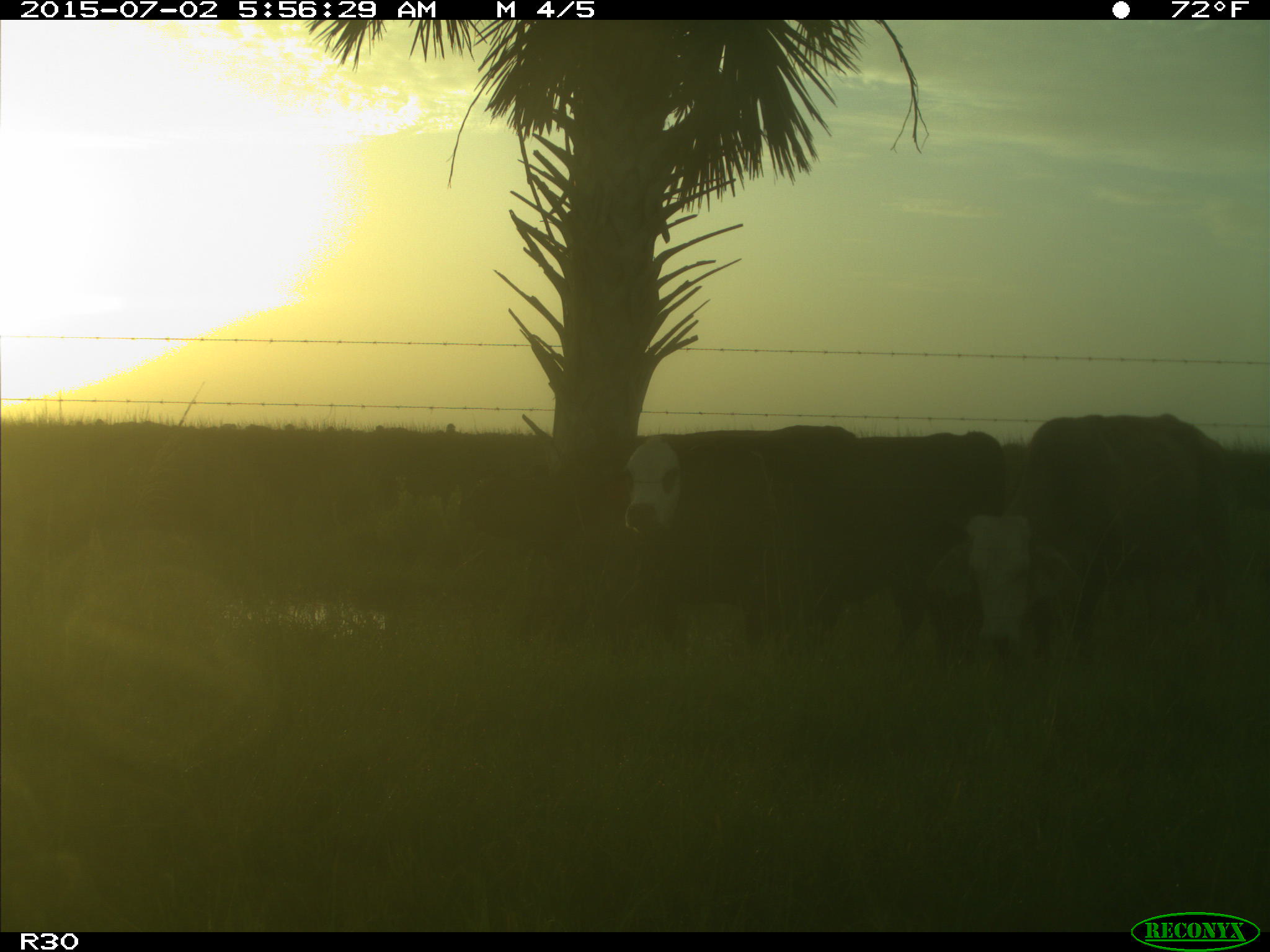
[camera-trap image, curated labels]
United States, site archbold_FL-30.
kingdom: Animalia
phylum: Chordata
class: Mammalia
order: Artiodactyla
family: Bovidae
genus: Bos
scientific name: Bos taurus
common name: domestic cow